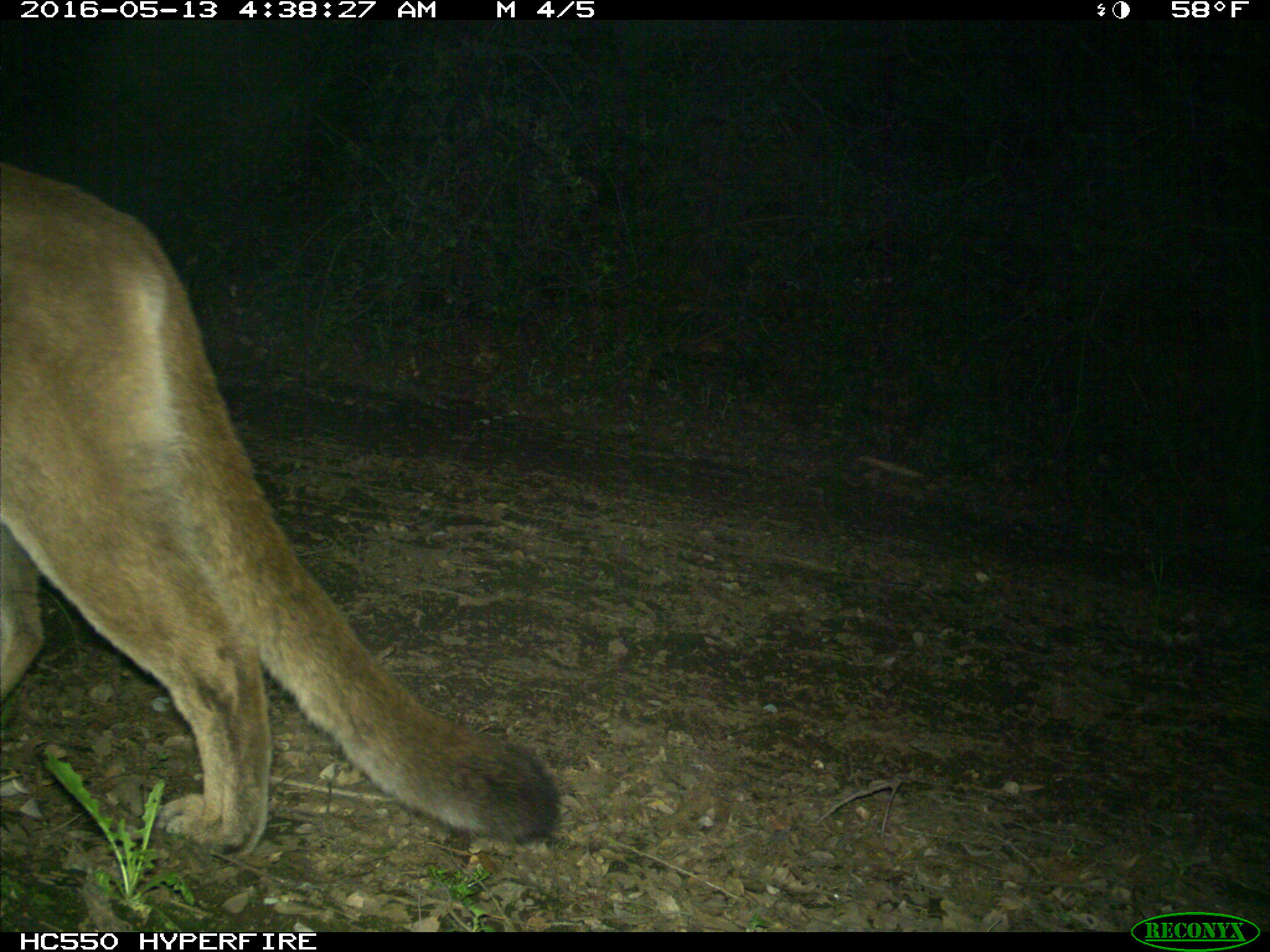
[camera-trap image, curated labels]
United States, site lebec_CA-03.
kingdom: Animalia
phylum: Chordata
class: Mammalia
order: Carnivora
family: Felidae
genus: Puma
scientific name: Puma concolor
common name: mountain lion